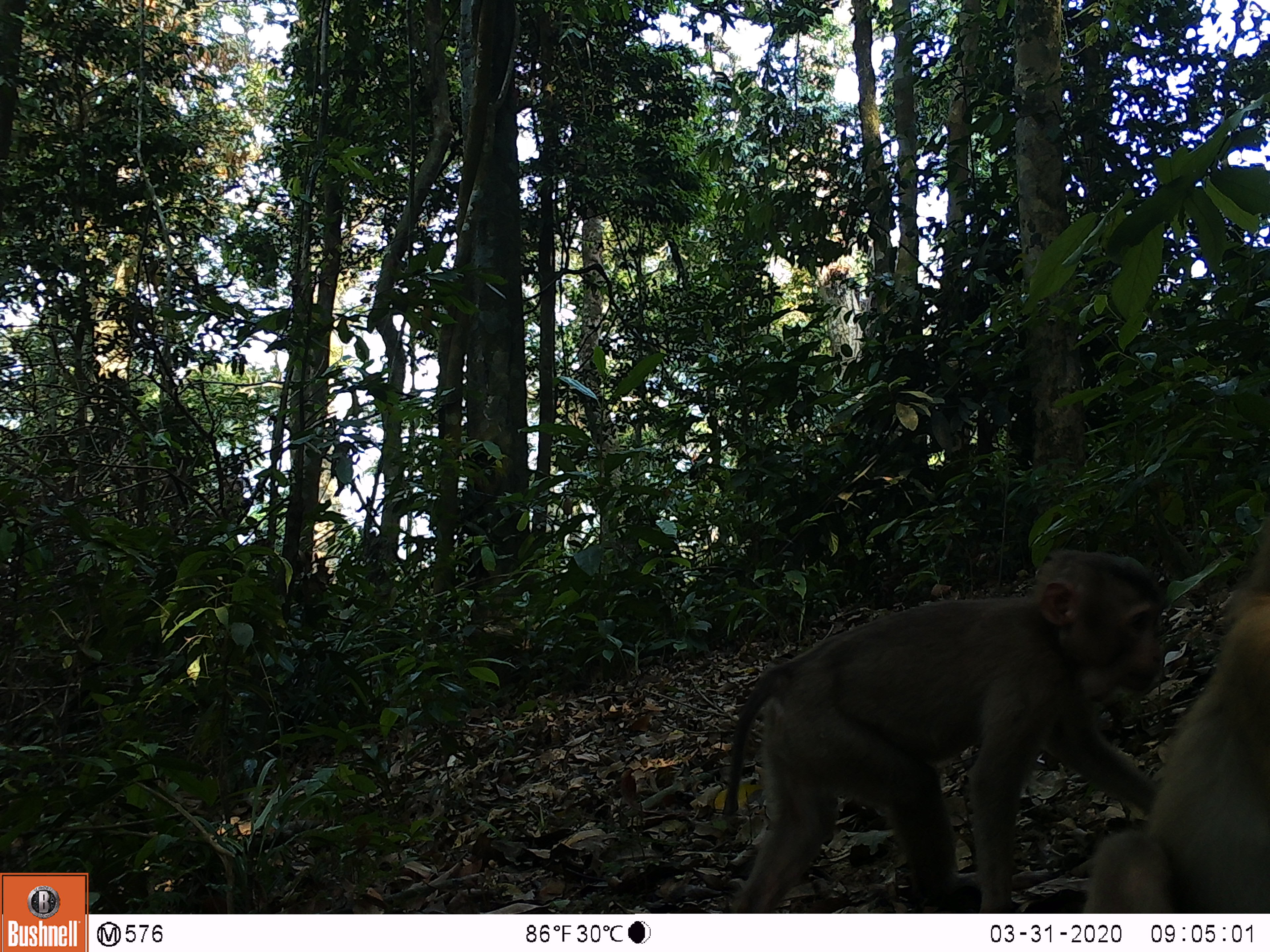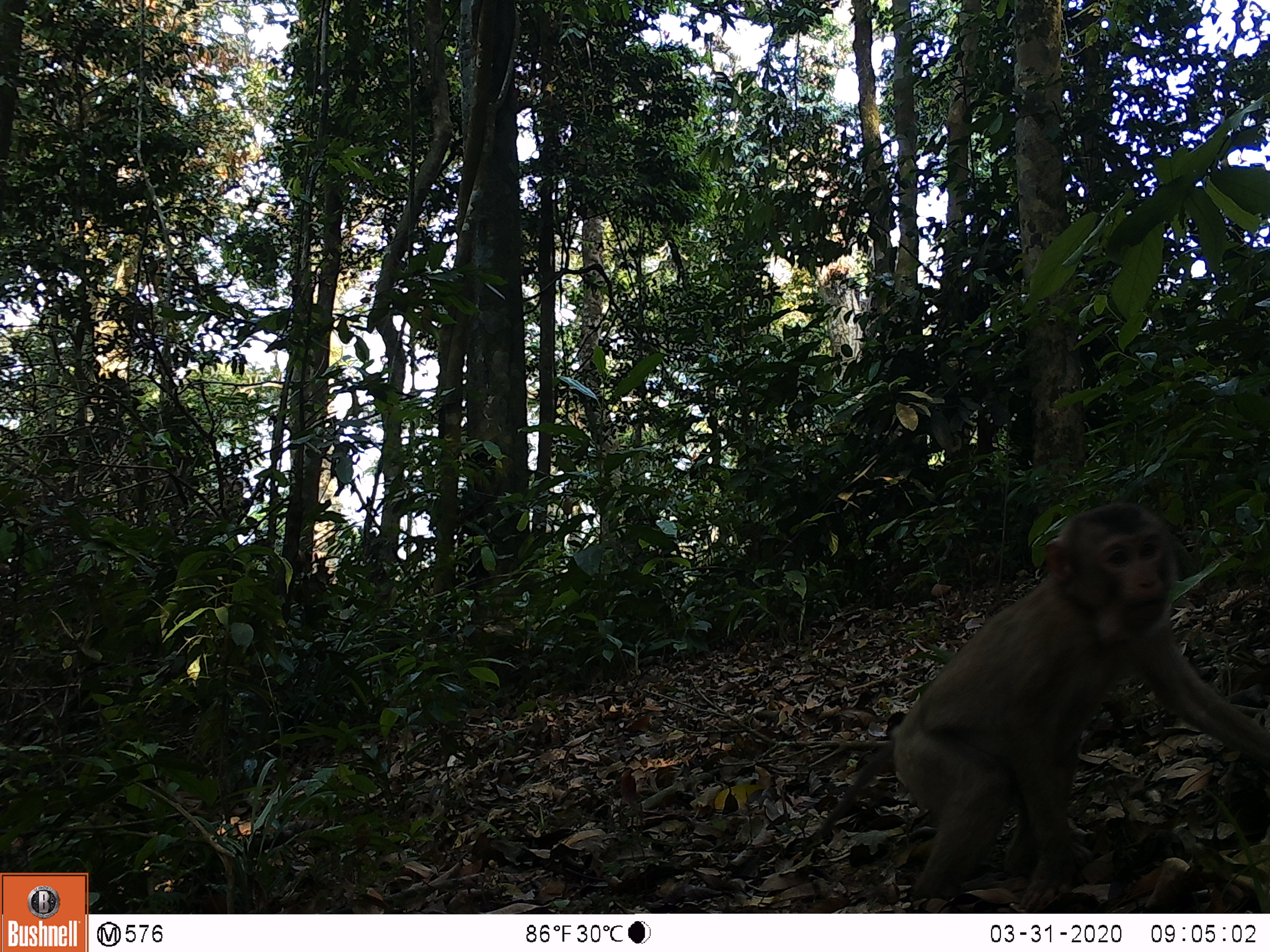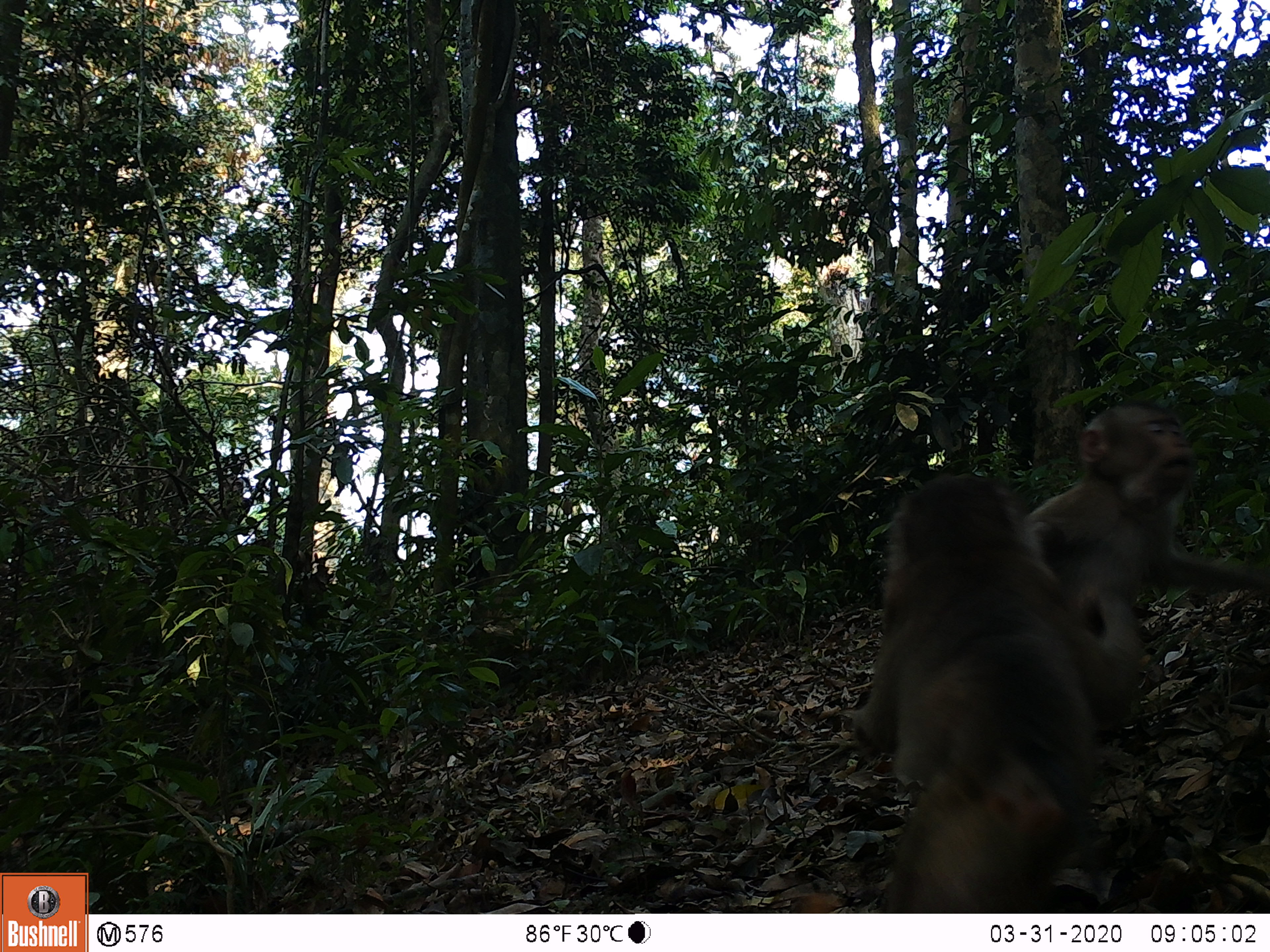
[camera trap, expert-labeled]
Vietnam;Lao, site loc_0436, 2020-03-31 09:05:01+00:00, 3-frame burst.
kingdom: Animalia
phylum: Chordata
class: Mammalia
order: Primates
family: Cercopithecidae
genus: Macaca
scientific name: Macaca nemestrina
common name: pig-tailed macaque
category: pig tailed macaque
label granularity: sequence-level